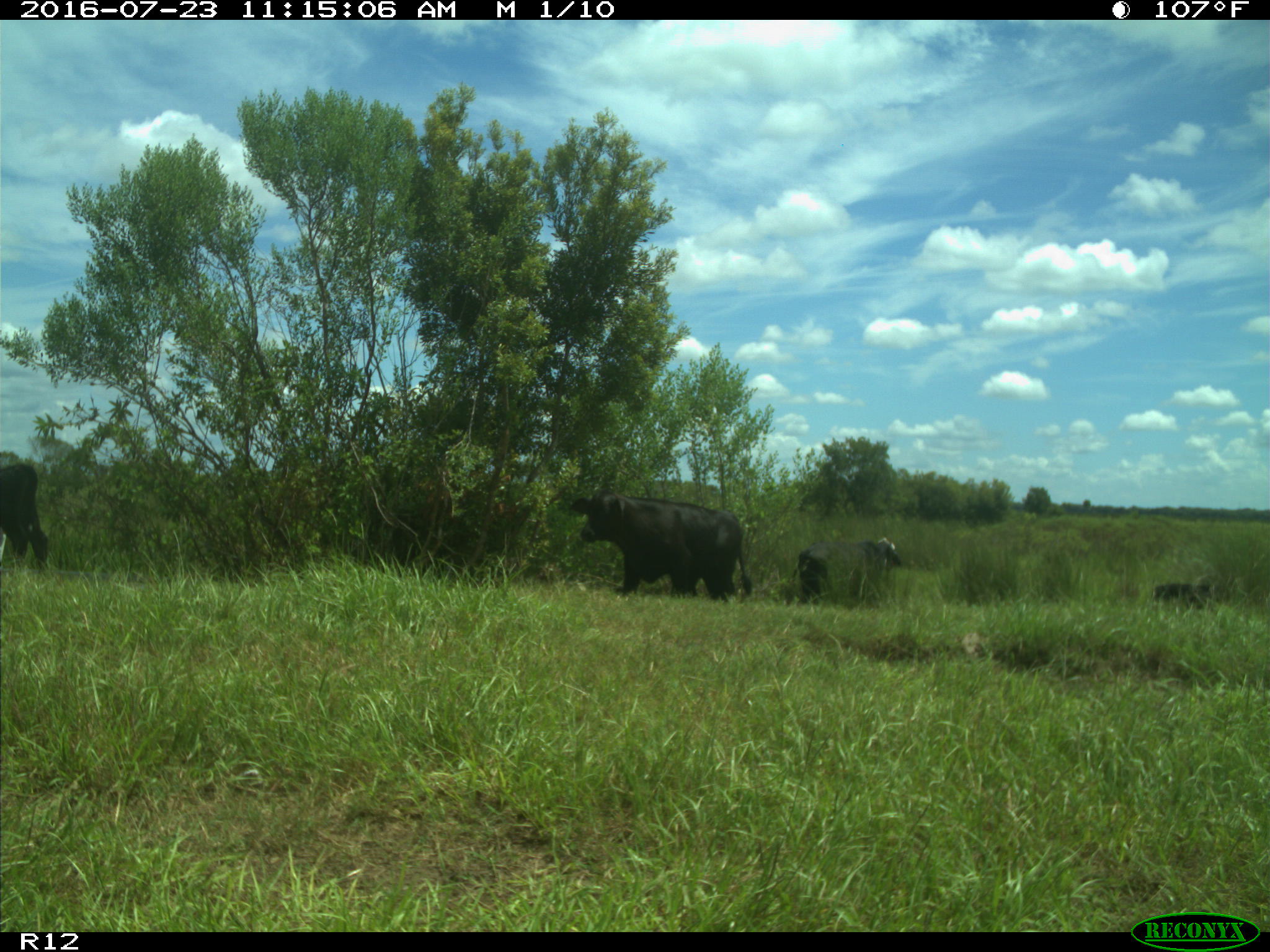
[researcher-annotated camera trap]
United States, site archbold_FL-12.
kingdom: Animalia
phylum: Chordata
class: Mammalia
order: Artiodactyla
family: Bovidae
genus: Bos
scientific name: Bos taurus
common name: domestic cow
Bos taurus (domestic cow).